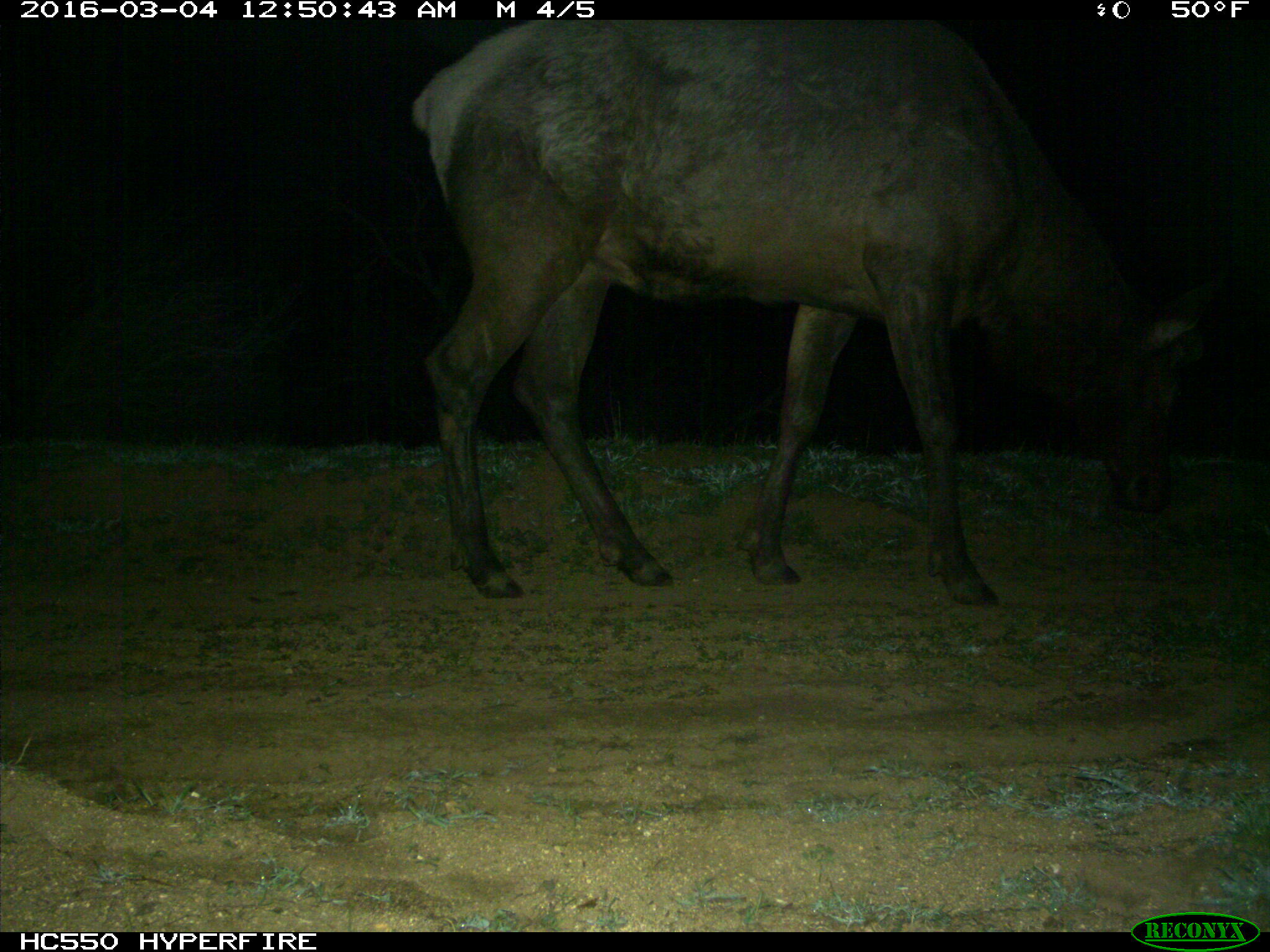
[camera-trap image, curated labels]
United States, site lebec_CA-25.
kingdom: Animalia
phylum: Chordata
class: Mammalia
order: Artiodactyla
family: Cervidae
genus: Cervus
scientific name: Cervus canadensis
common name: elk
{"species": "Cervus canadensis (elk)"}